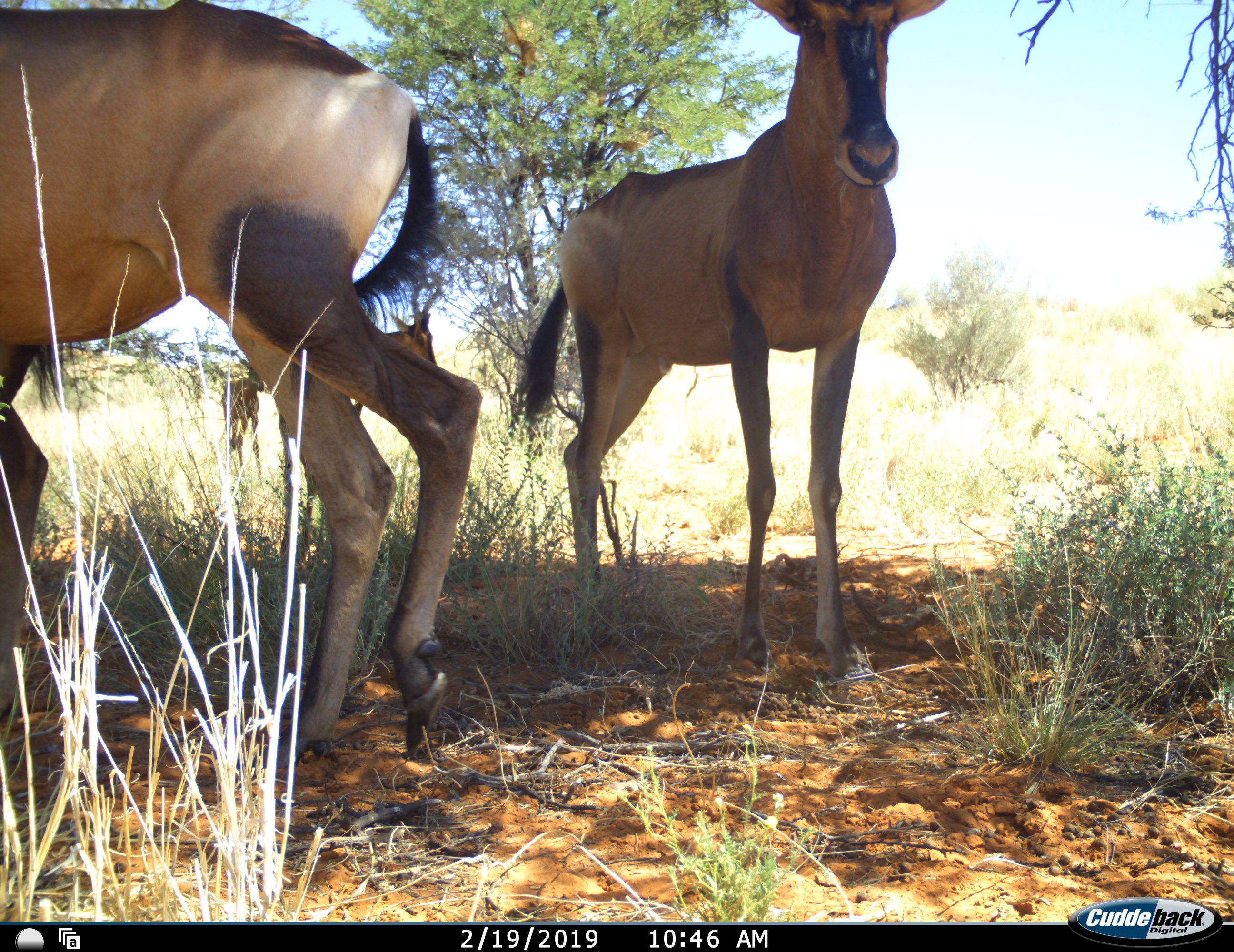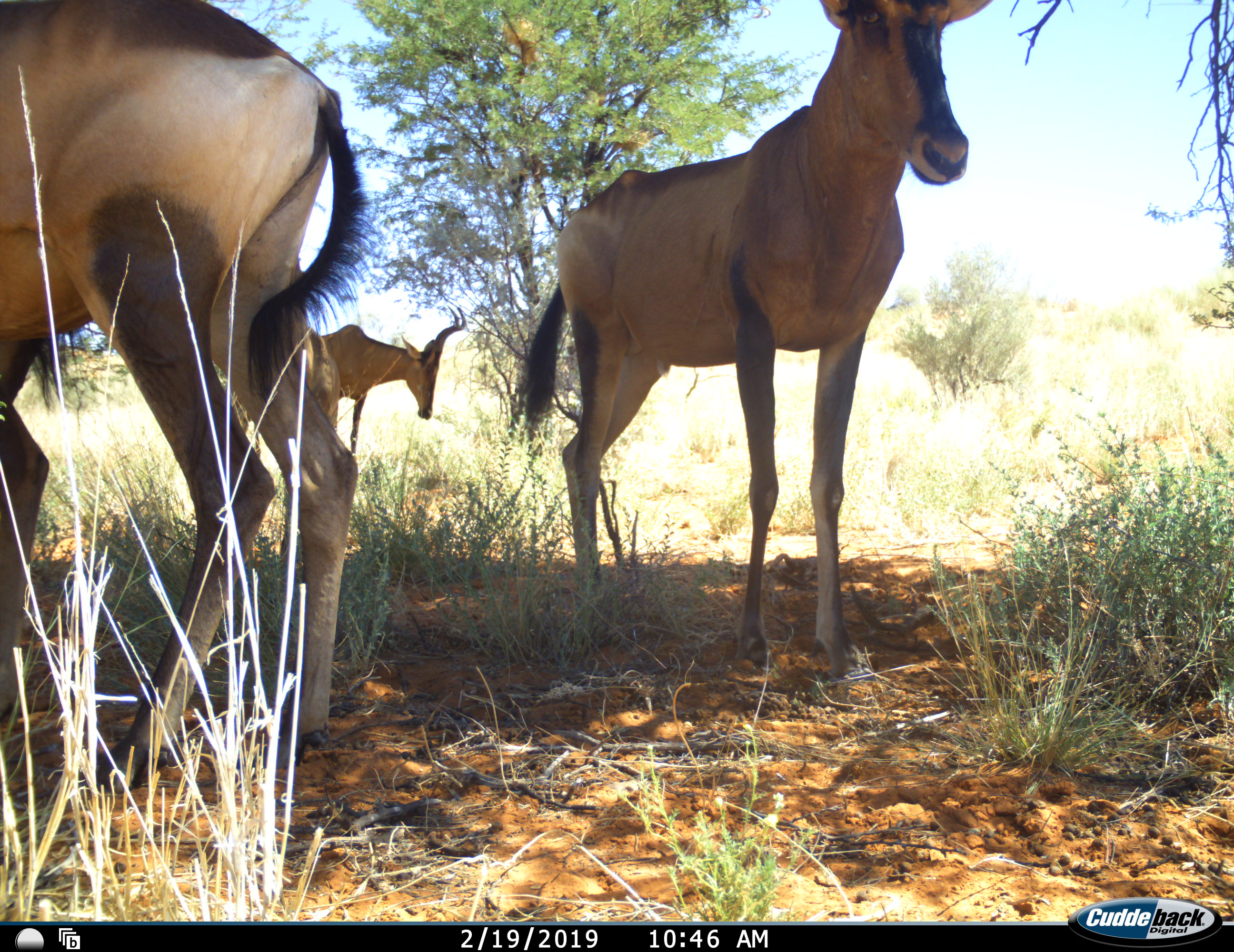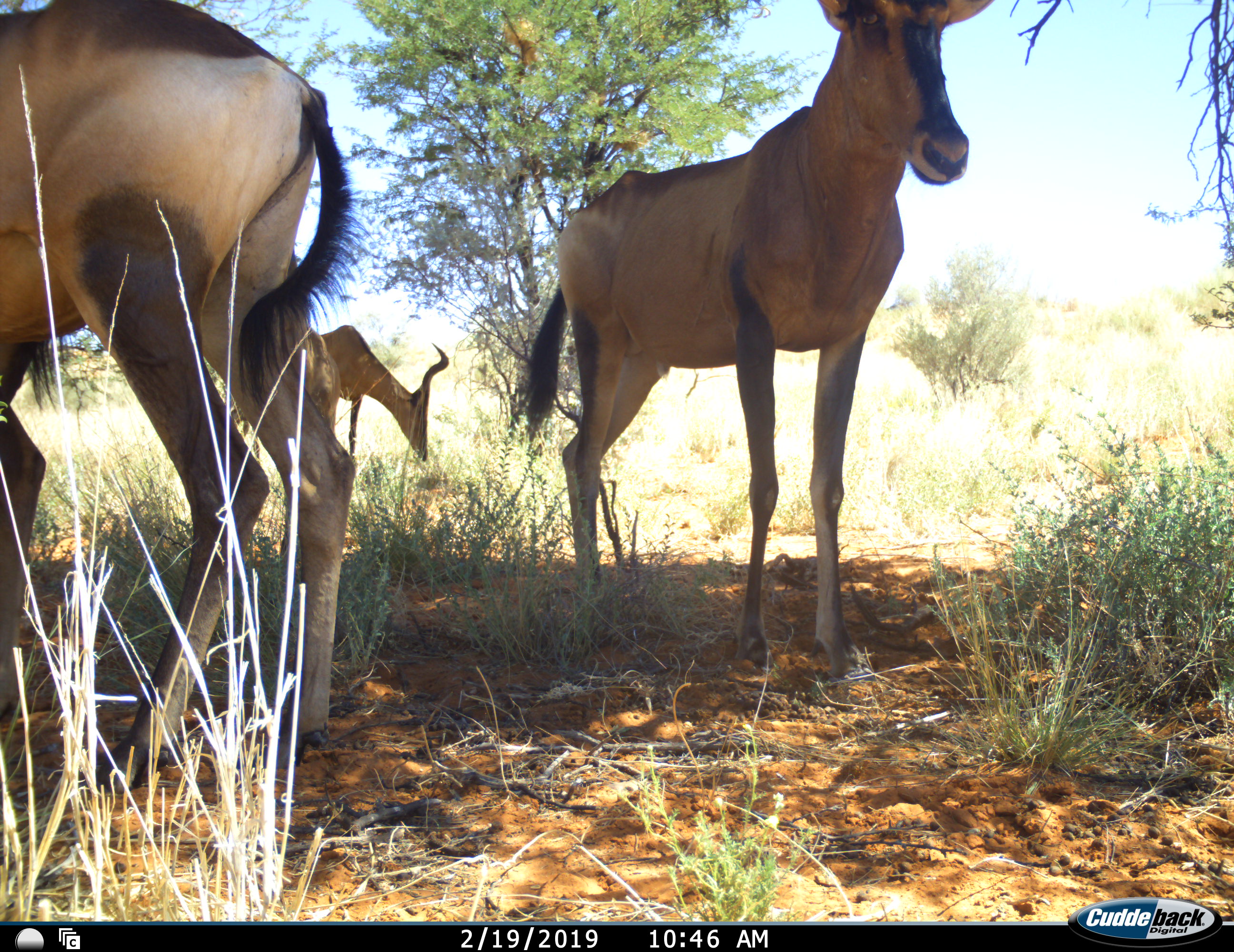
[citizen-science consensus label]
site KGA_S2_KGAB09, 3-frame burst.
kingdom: Animalia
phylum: Chordata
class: Mammalia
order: Artiodactyla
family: Bovidae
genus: Alcelaphus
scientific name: Alcelaphus buselaphus caama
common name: red hartebeest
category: hartebeestred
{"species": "hartebeestred (red hartebeest) (Alcelaphus buselaphus caama)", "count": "4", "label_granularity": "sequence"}